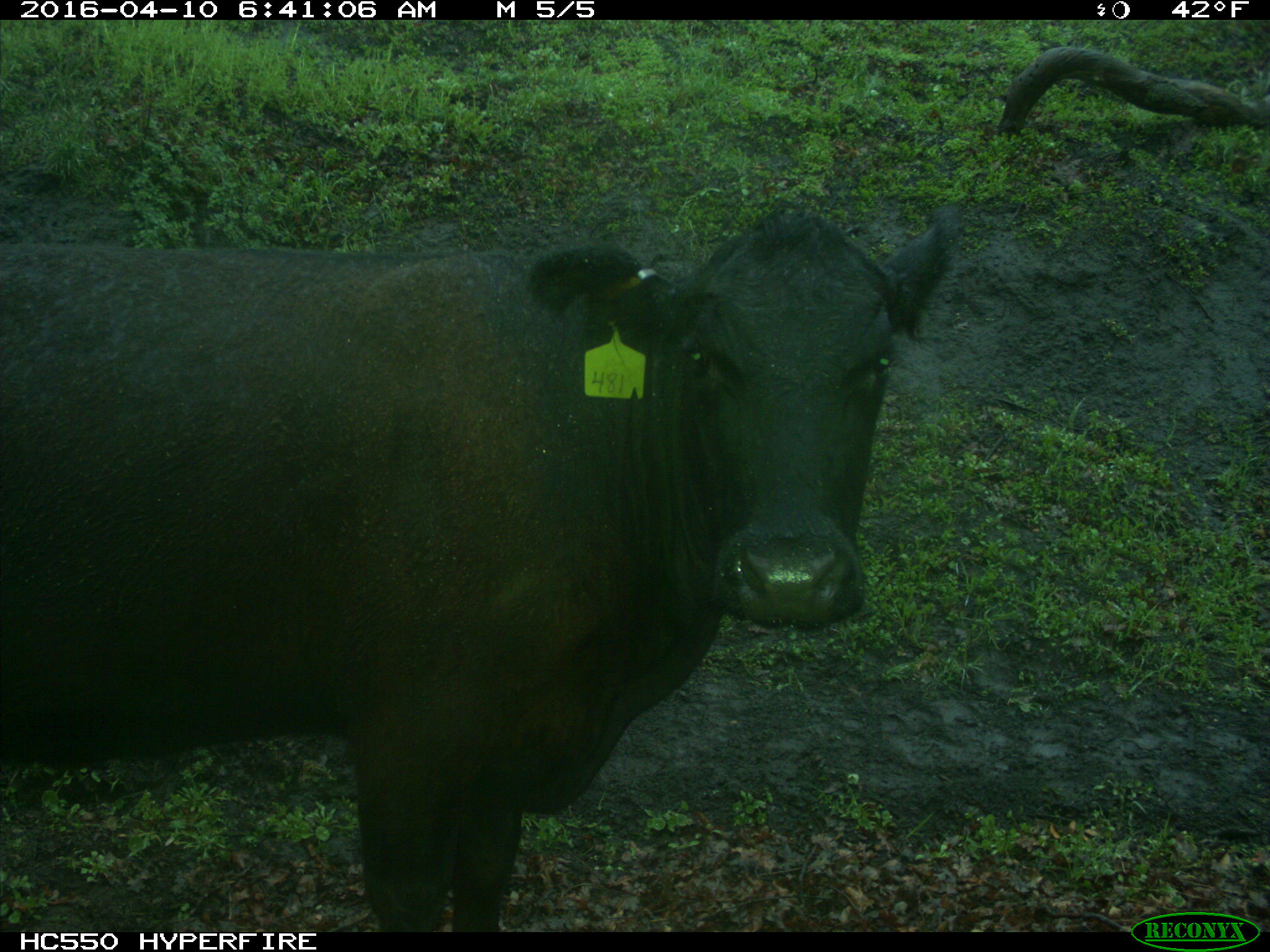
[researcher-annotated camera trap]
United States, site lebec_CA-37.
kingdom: Animalia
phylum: Chordata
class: Mammalia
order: Artiodactyla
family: Bovidae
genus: Bos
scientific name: Bos taurus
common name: domestic cow